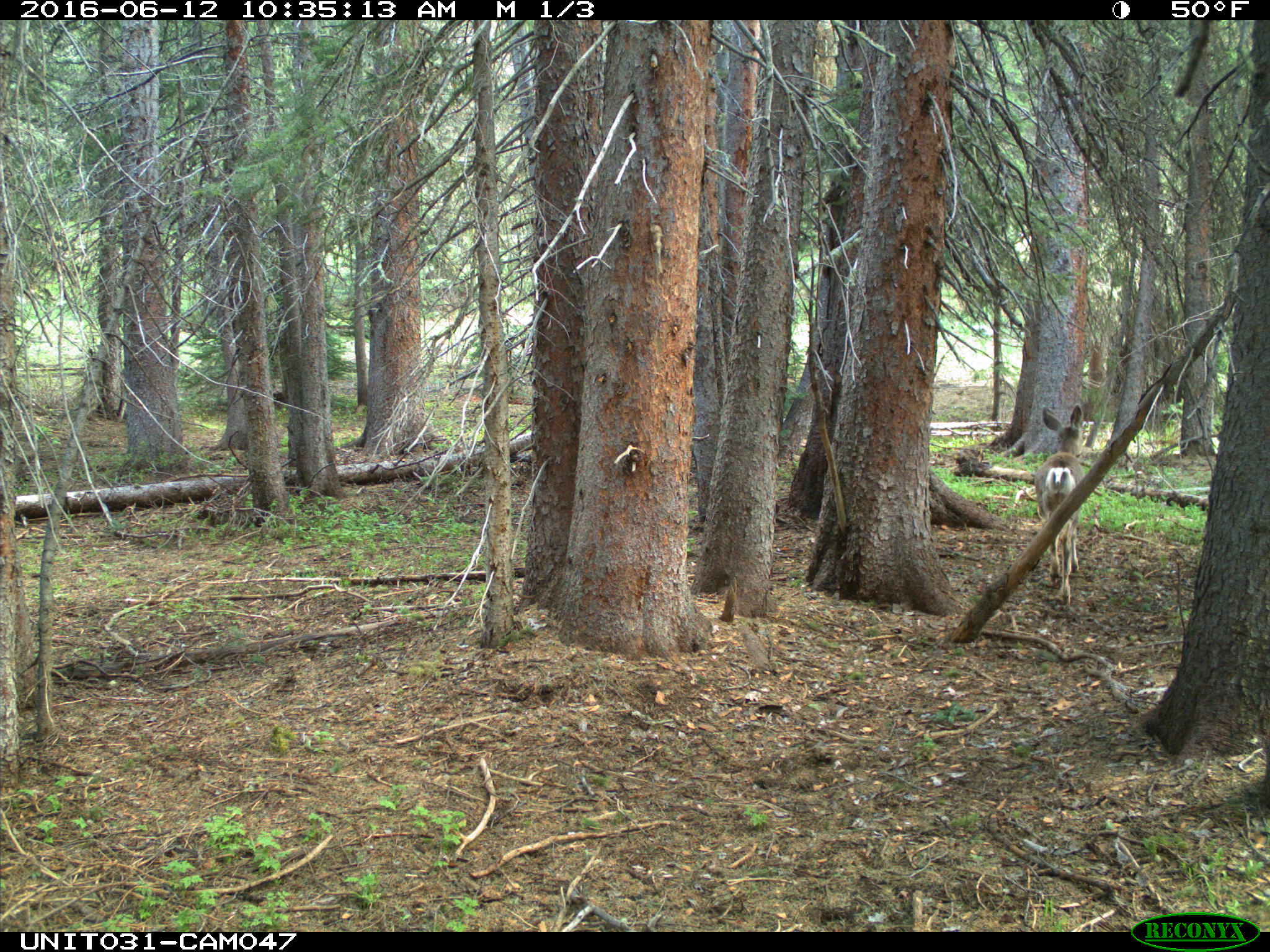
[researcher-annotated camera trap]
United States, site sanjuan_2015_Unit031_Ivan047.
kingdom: Animalia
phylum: Chordata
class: Mammalia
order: Artiodactyla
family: Cervidae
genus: Odocoileus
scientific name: Odocoileus hemionus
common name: mule deer